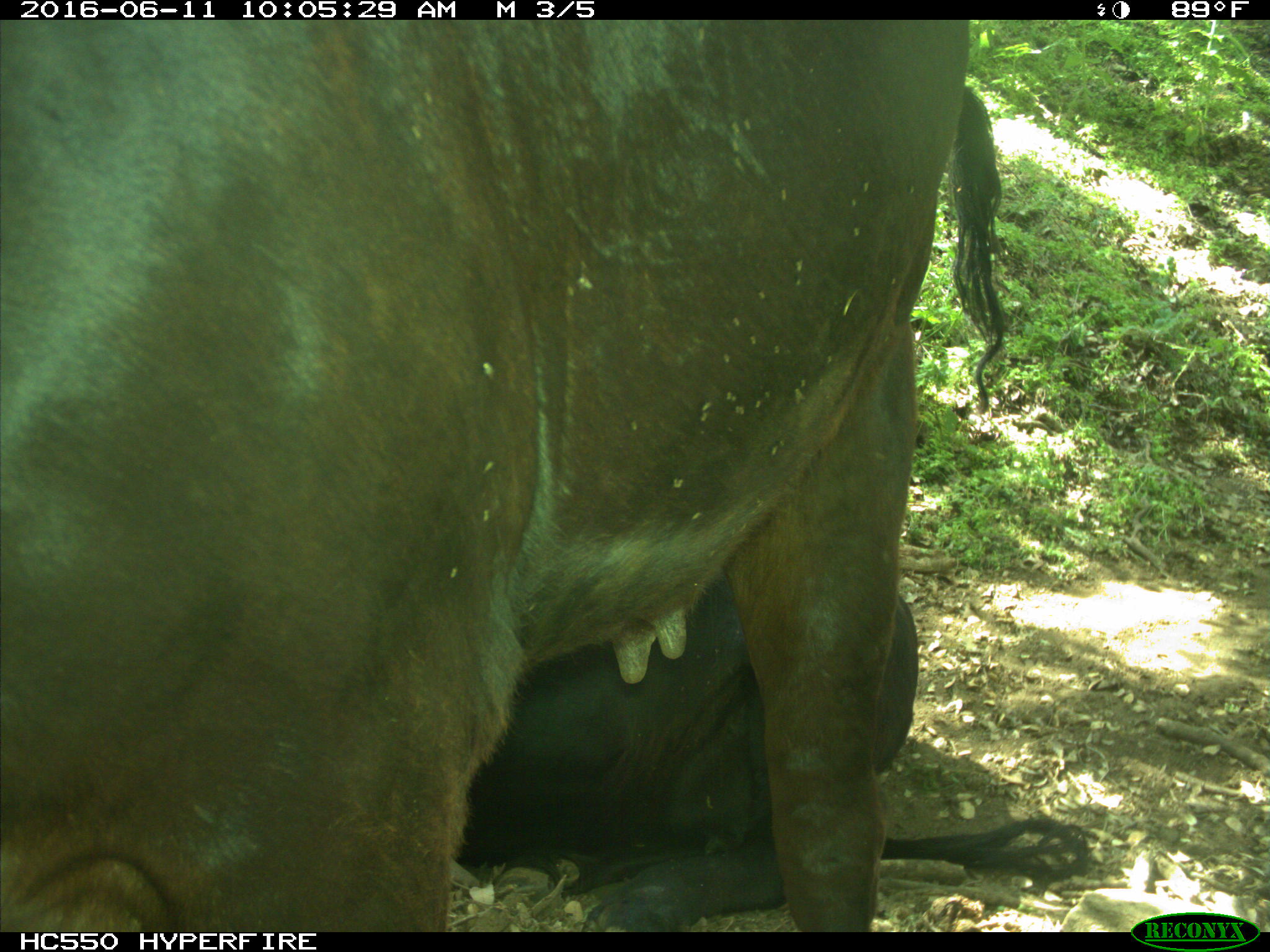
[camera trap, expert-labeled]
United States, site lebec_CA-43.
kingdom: Animalia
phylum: Chordata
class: Mammalia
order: Artiodactyla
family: Bovidae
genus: Bos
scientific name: Bos taurus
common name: domestic cow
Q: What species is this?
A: Bos taurus (domestic cow).